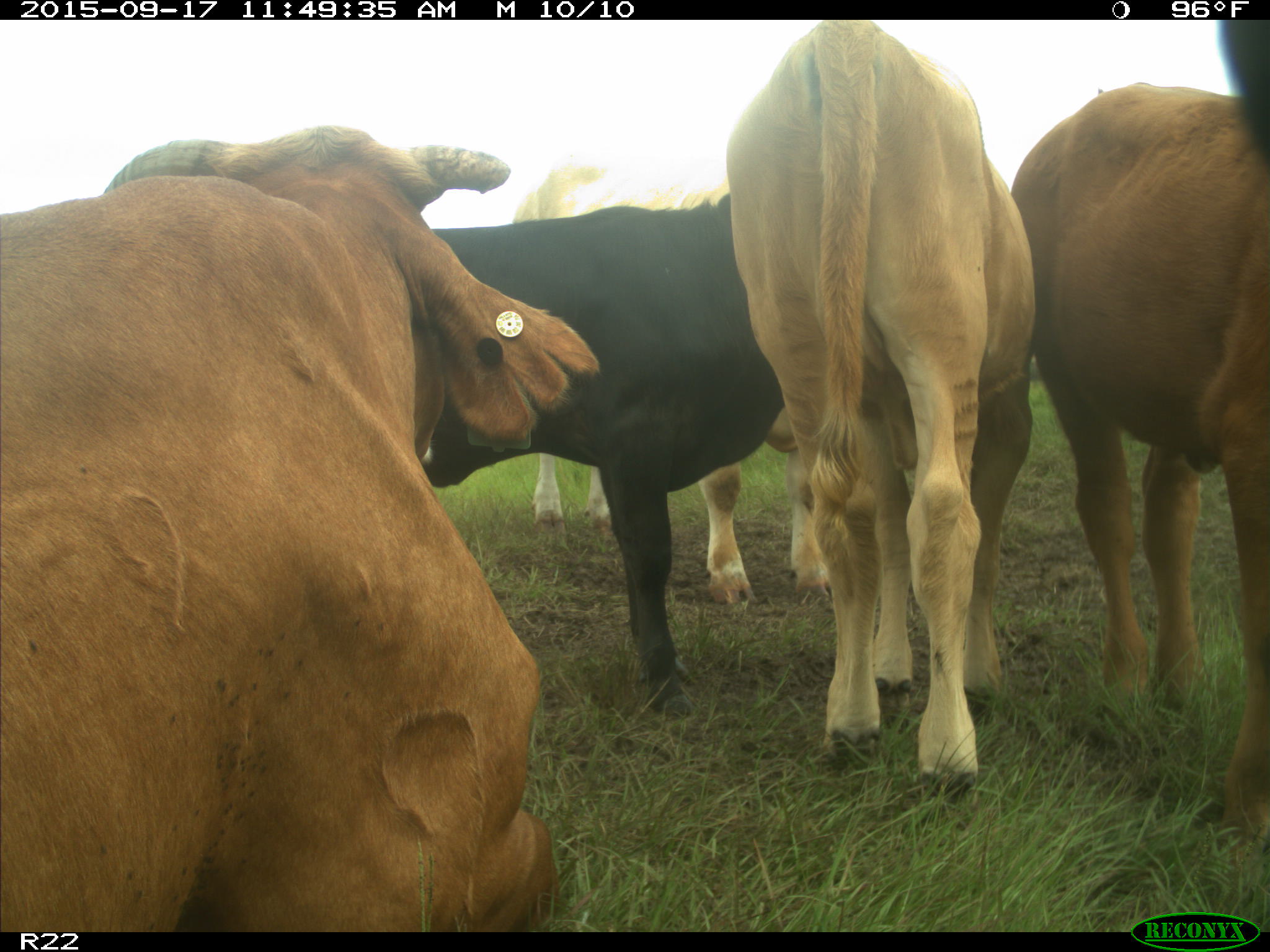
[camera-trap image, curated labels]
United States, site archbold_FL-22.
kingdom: Animalia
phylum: Chordata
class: Mammalia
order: Artiodactyla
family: Bovidae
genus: Bos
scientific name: Bos taurus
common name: domestic cow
Bos taurus (domestic cow).